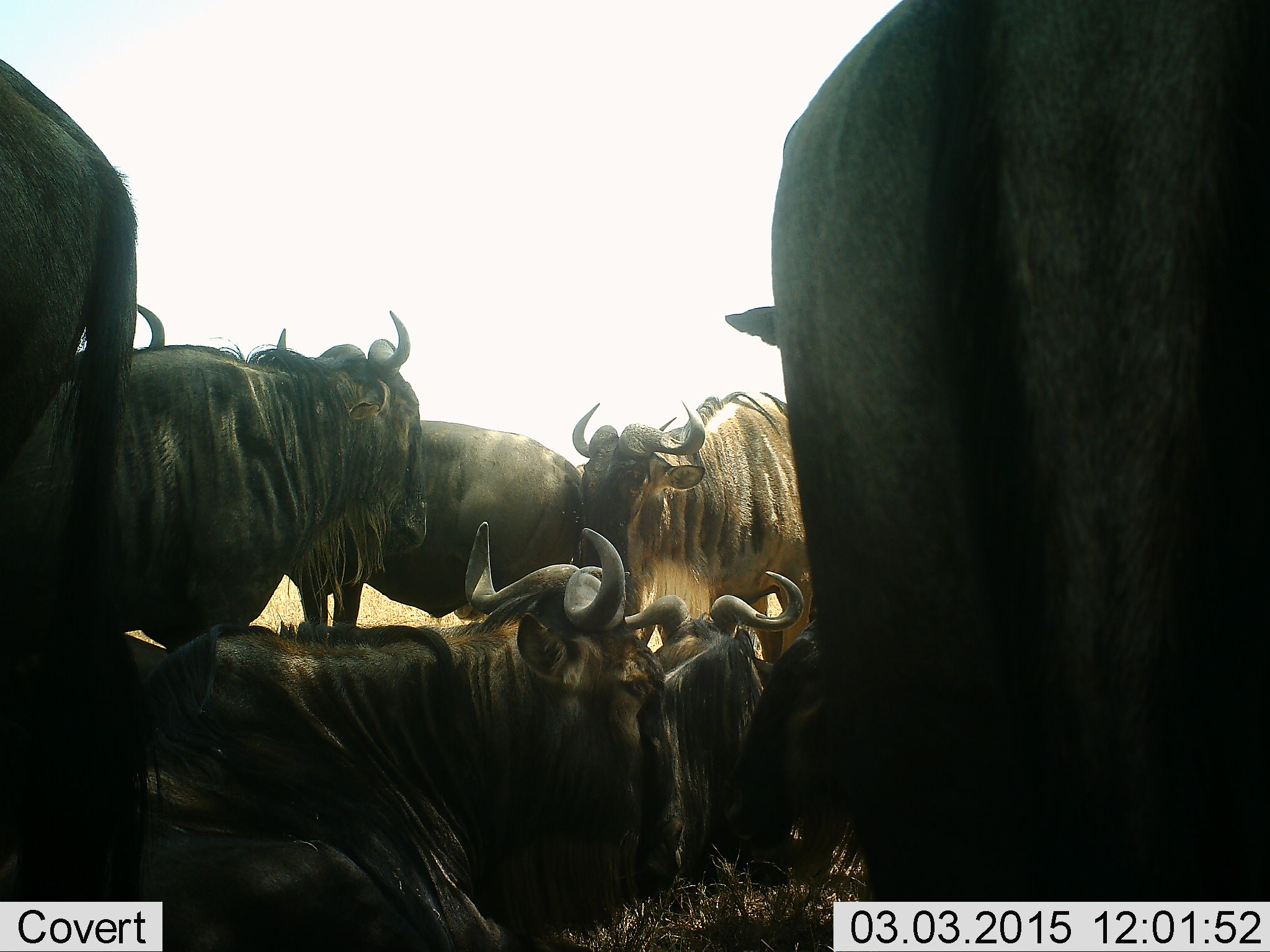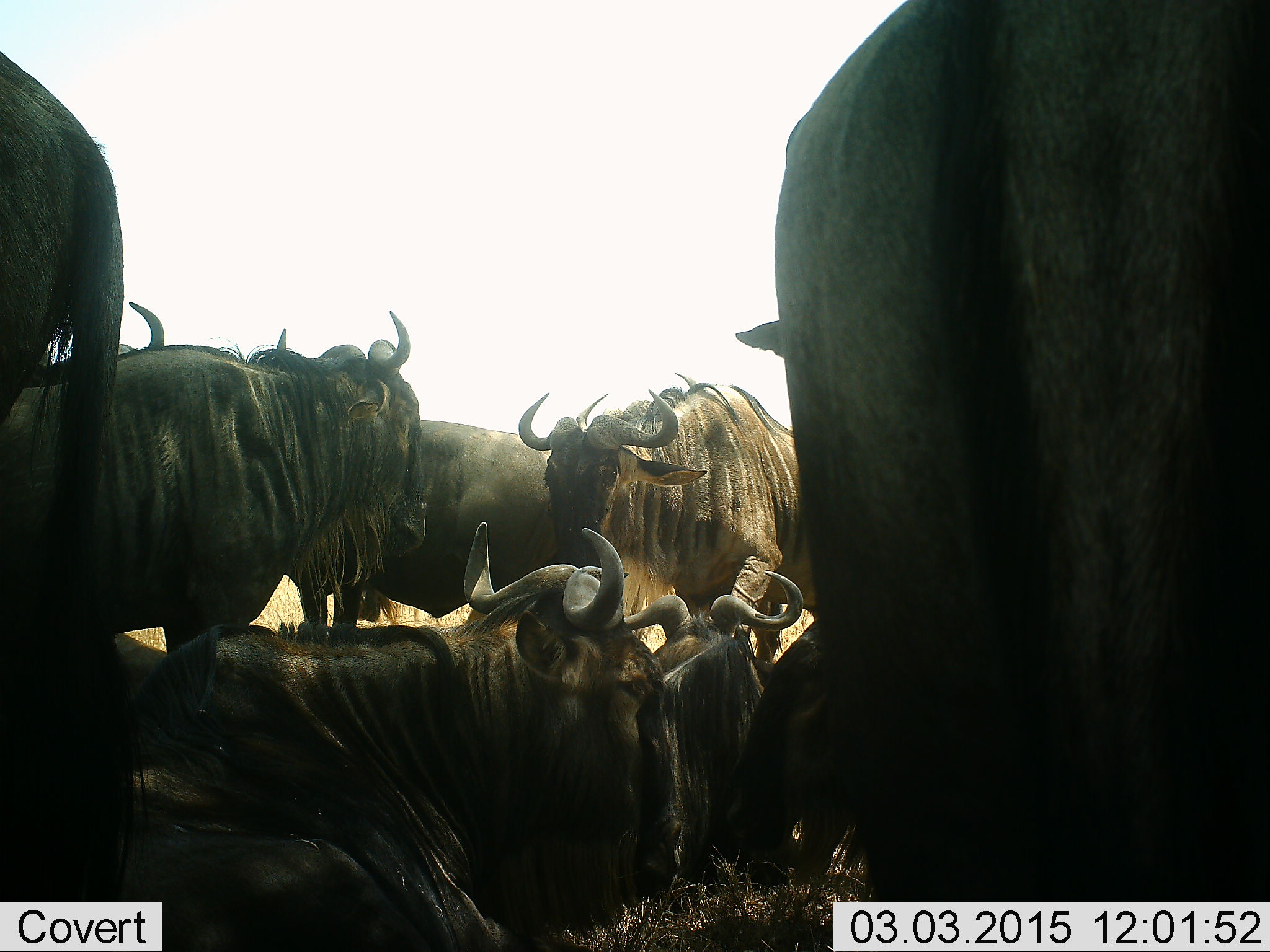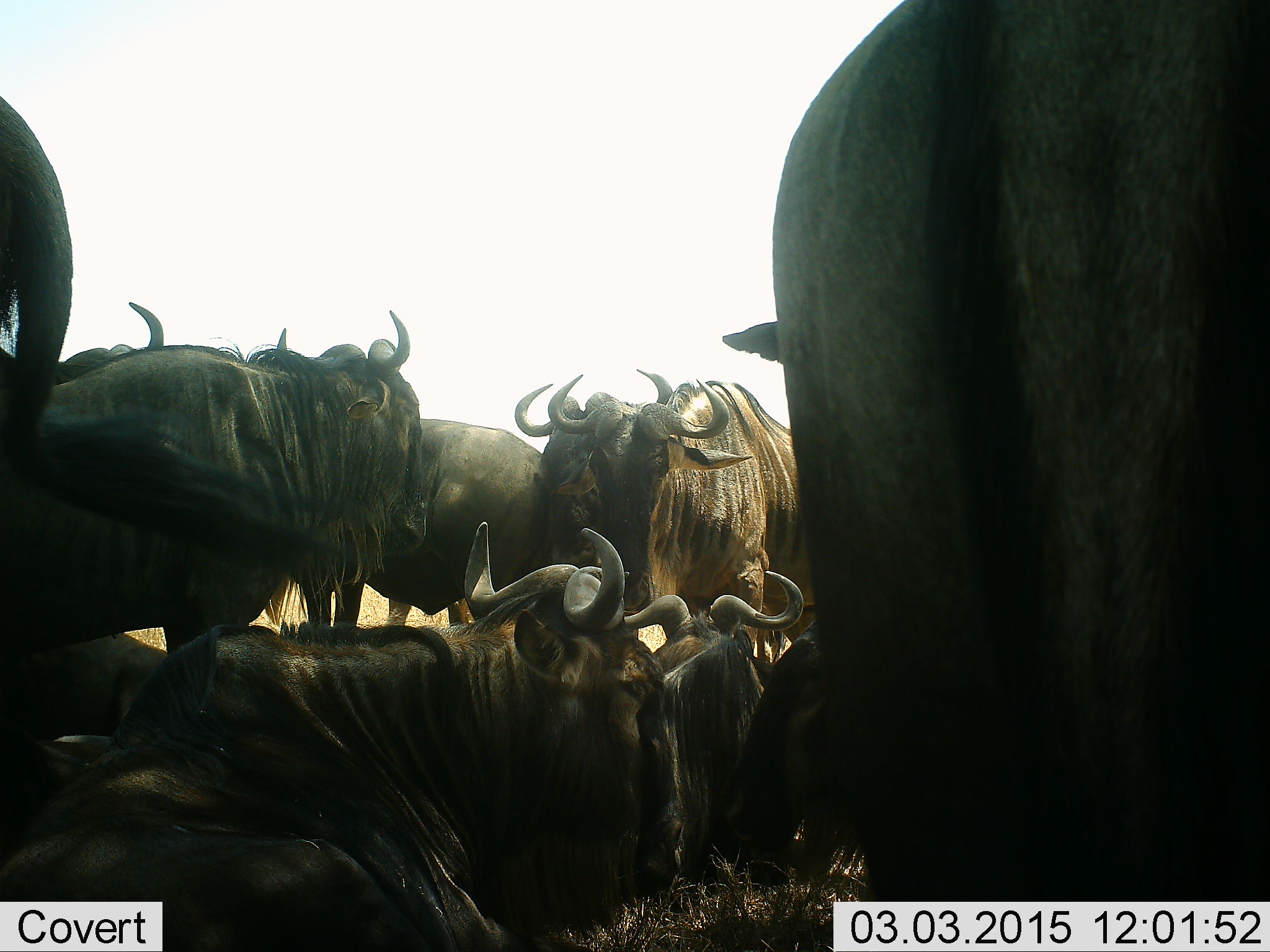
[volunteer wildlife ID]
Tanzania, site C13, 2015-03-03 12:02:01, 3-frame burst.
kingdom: Animalia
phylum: Chordata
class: Mammalia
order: Artiodactyla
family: Bovidae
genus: Connochaetes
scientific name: Connochaetes taurinus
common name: blue wildebeest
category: wildebeest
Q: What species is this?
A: Wildebeest (blue wildebeest) (Connochaetes taurinus).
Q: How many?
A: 8.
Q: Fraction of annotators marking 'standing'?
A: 100%.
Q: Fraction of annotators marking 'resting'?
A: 70%.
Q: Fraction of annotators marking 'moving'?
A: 20%.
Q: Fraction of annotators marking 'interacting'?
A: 0%.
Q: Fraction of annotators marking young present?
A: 0%.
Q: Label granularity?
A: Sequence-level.